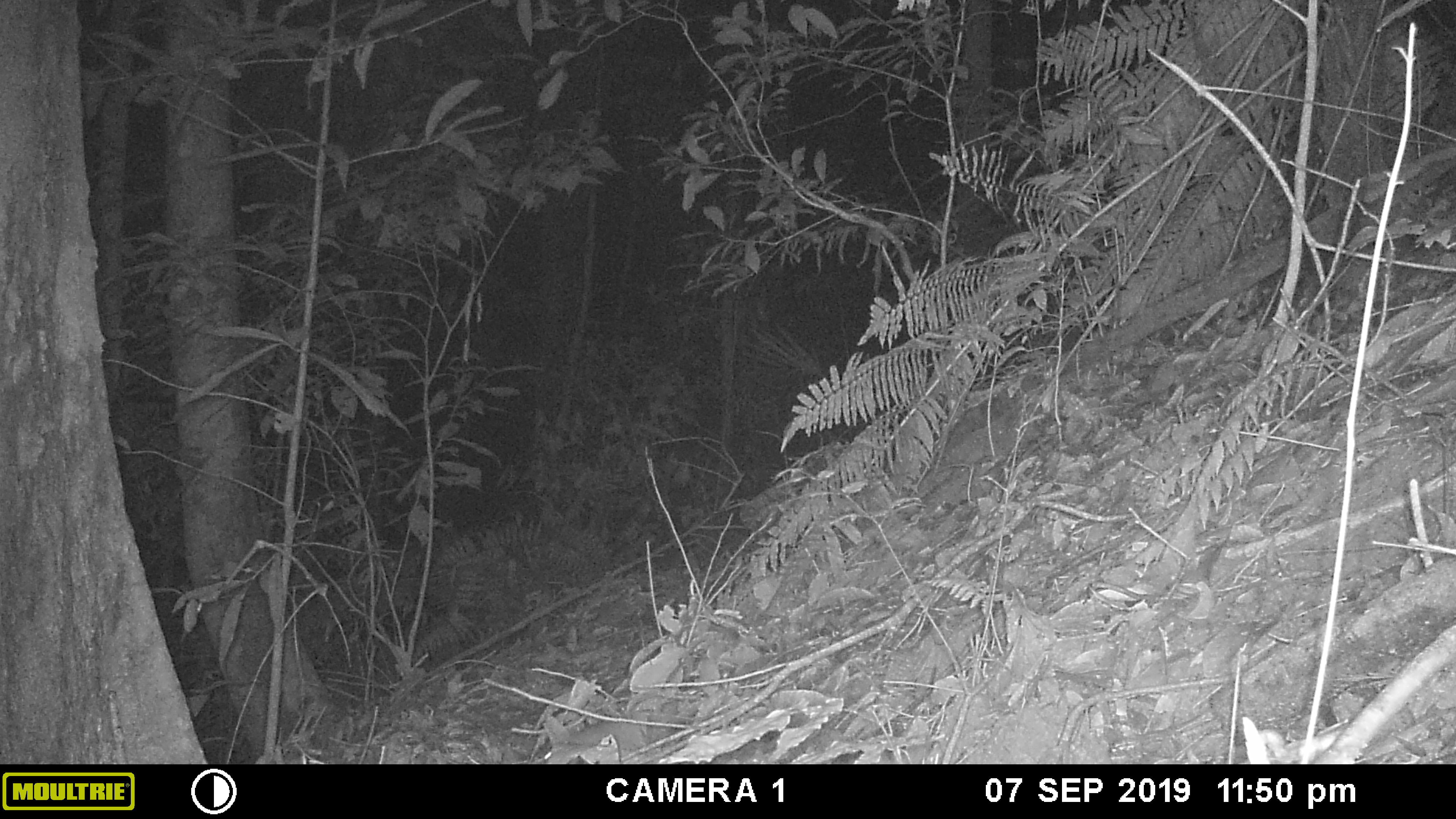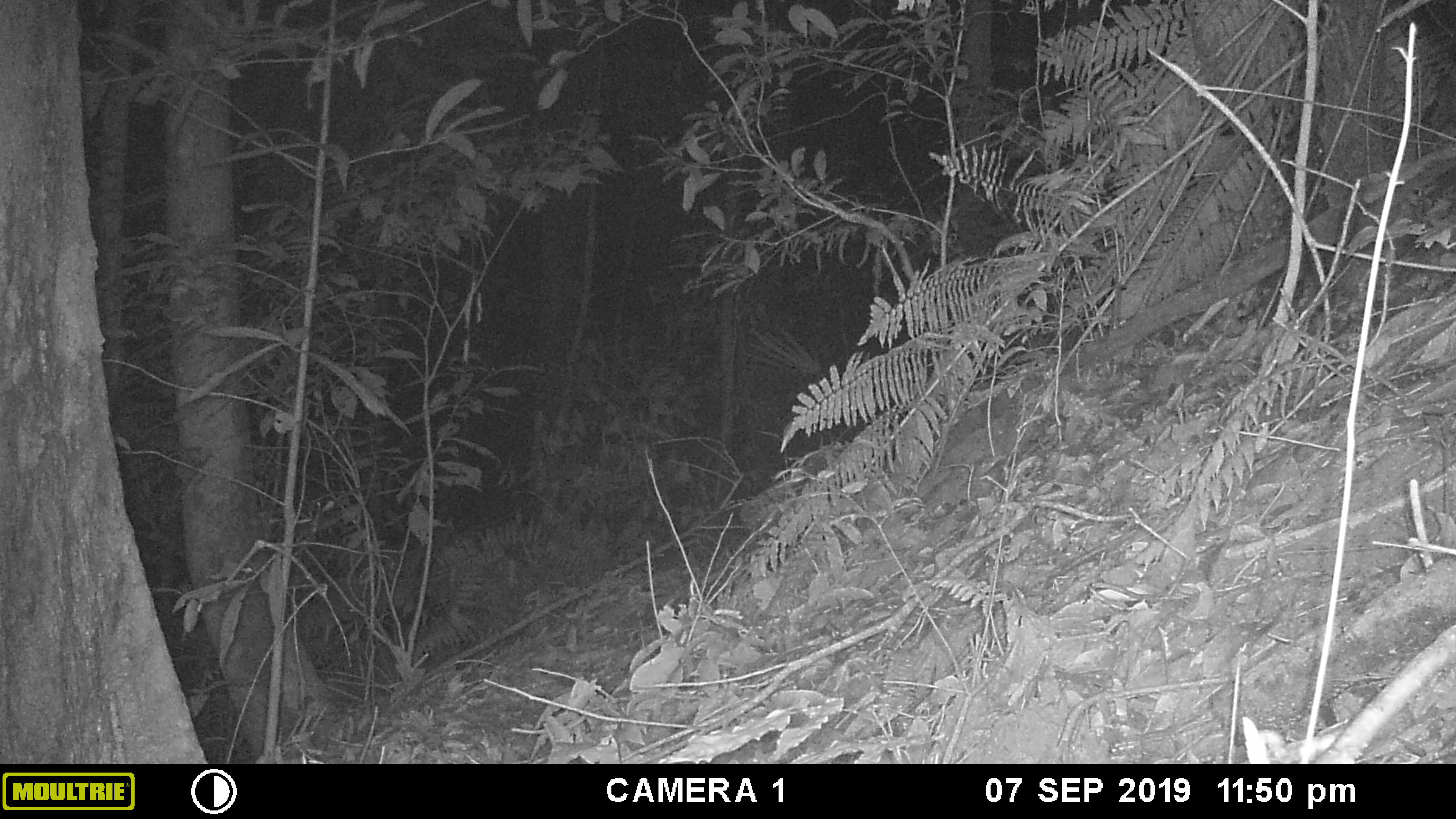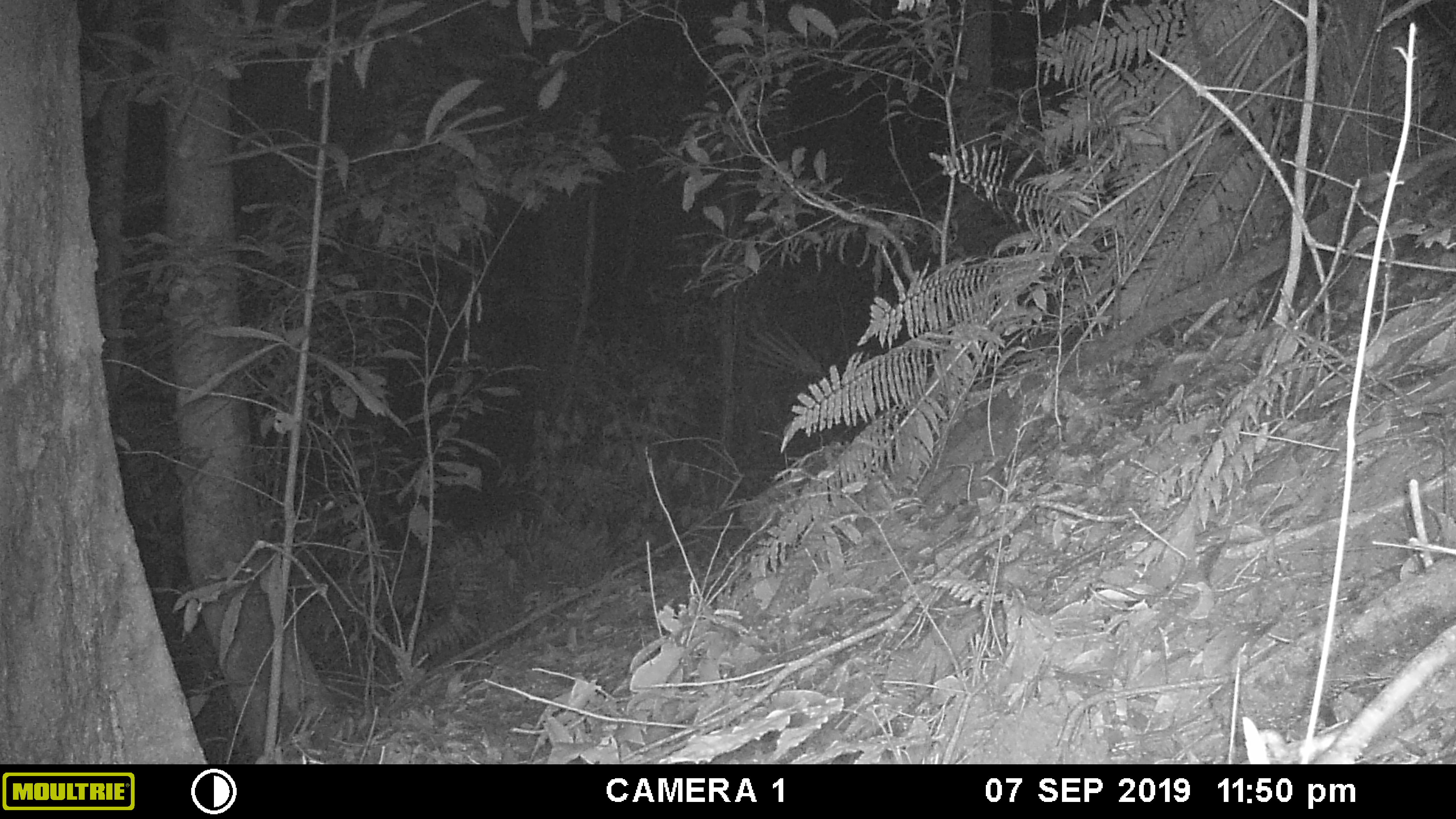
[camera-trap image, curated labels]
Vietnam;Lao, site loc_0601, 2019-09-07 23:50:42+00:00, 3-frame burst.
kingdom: Animalia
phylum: Chordata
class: Mammalia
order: Rodentia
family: Muridae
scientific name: Muridae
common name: old-world mice and rats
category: unidentified murid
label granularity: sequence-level